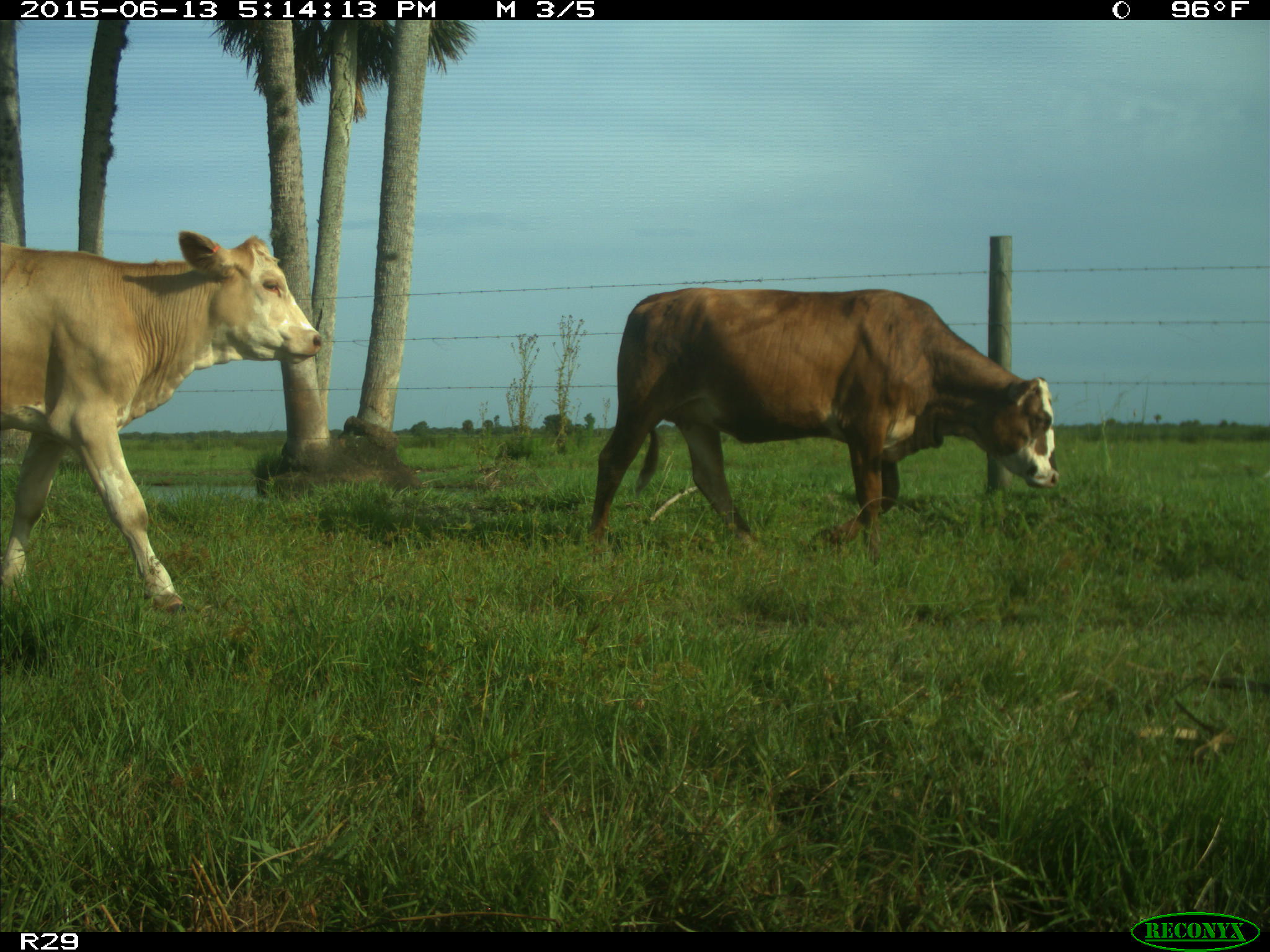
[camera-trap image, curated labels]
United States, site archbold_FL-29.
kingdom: Animalia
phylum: Chordata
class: Mammalia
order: Artiodactyla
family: Bovidae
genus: Bos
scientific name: Bos taurus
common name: domestic cow